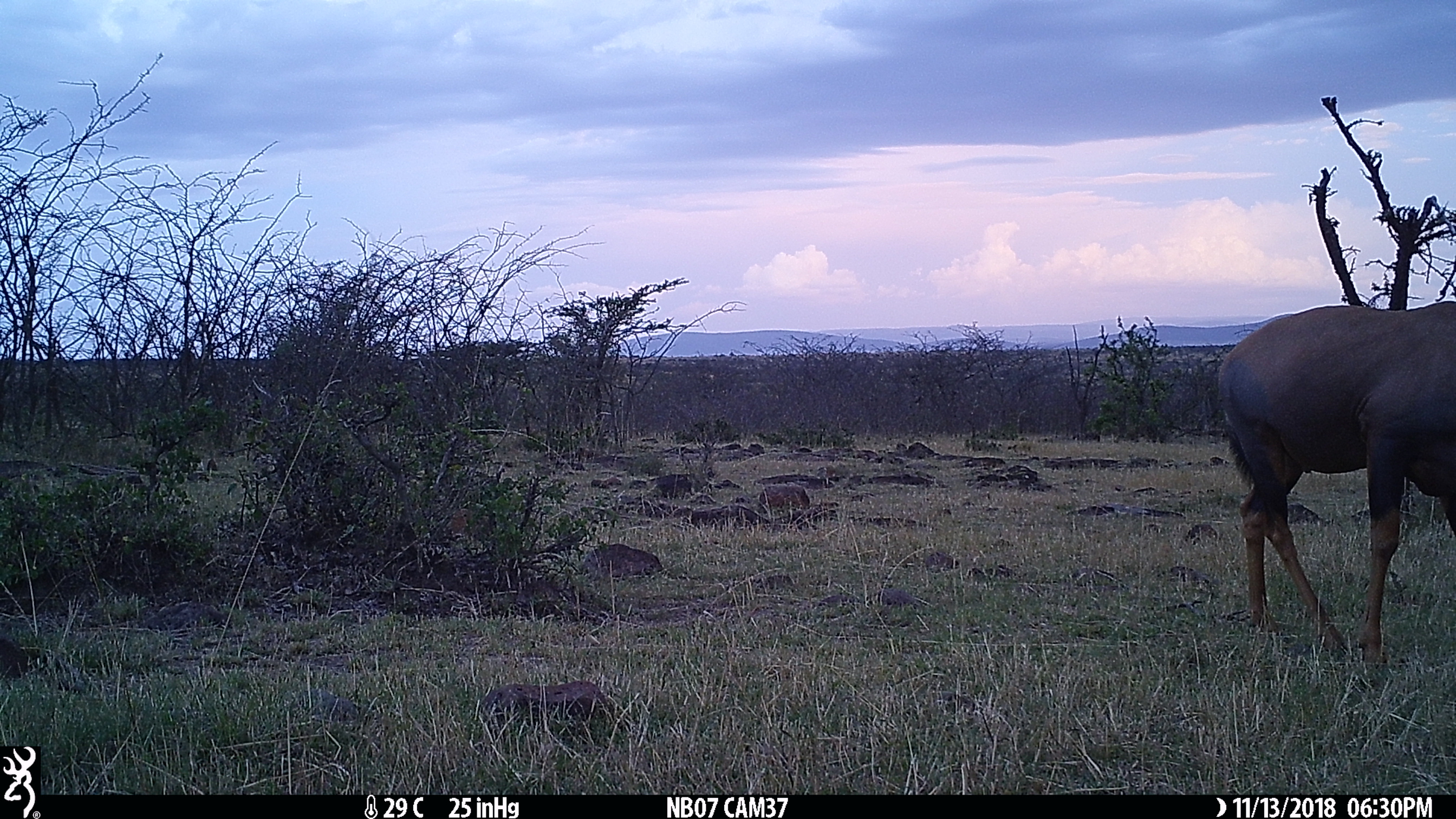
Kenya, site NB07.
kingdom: Animalia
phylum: Chordata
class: Mammalia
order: Artiodactyla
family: Bovidae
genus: Damaliscus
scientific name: Damaliscus lunatus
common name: topi